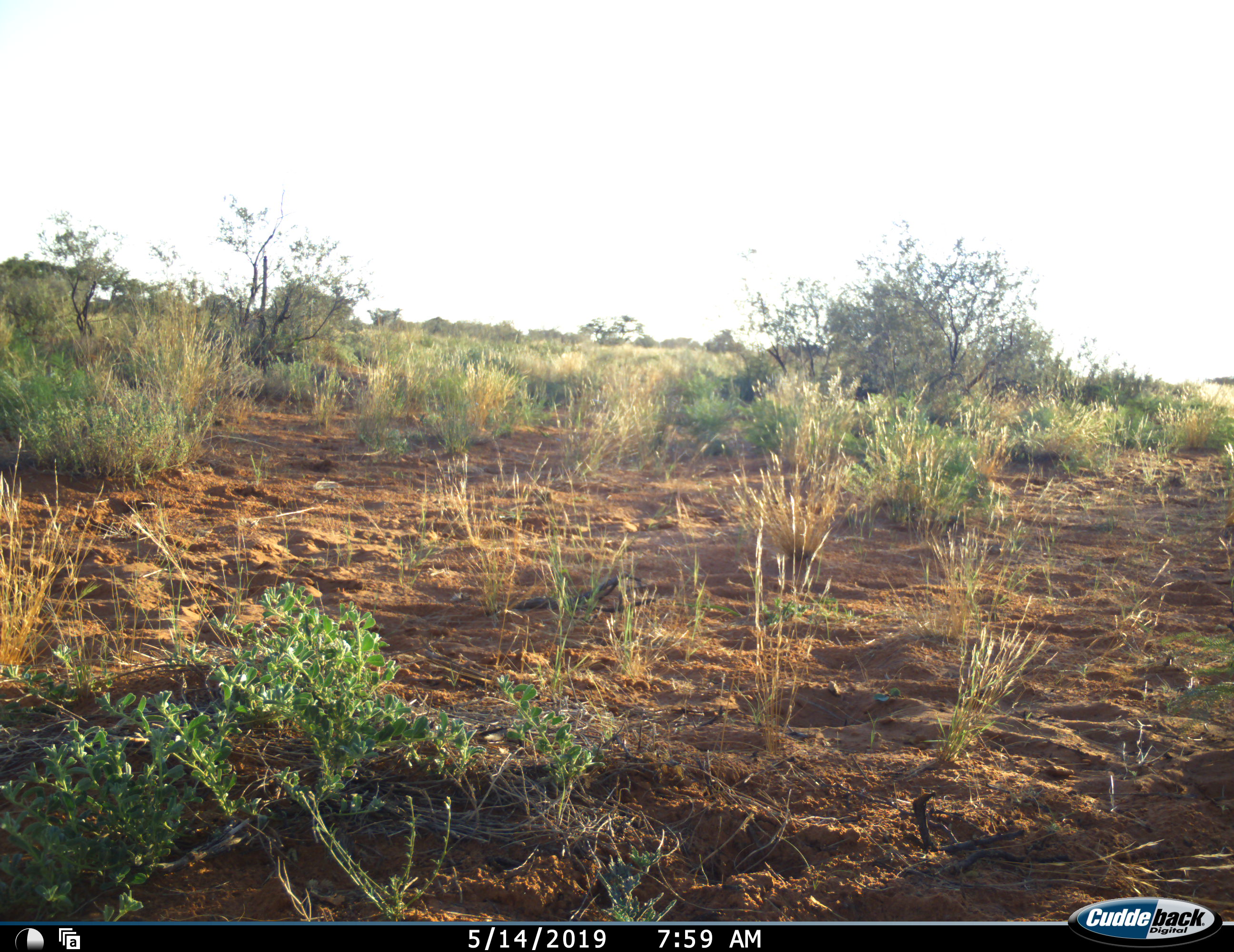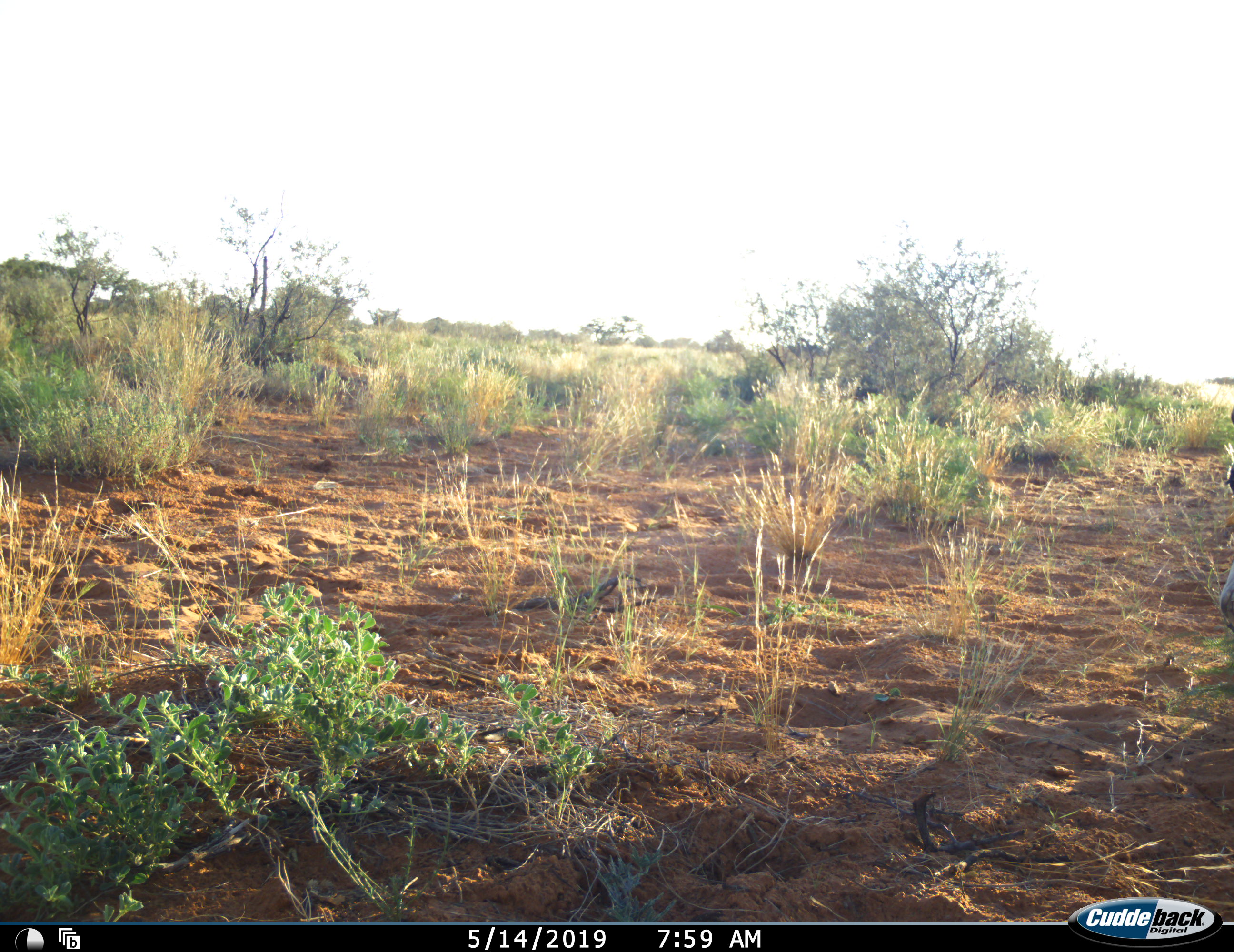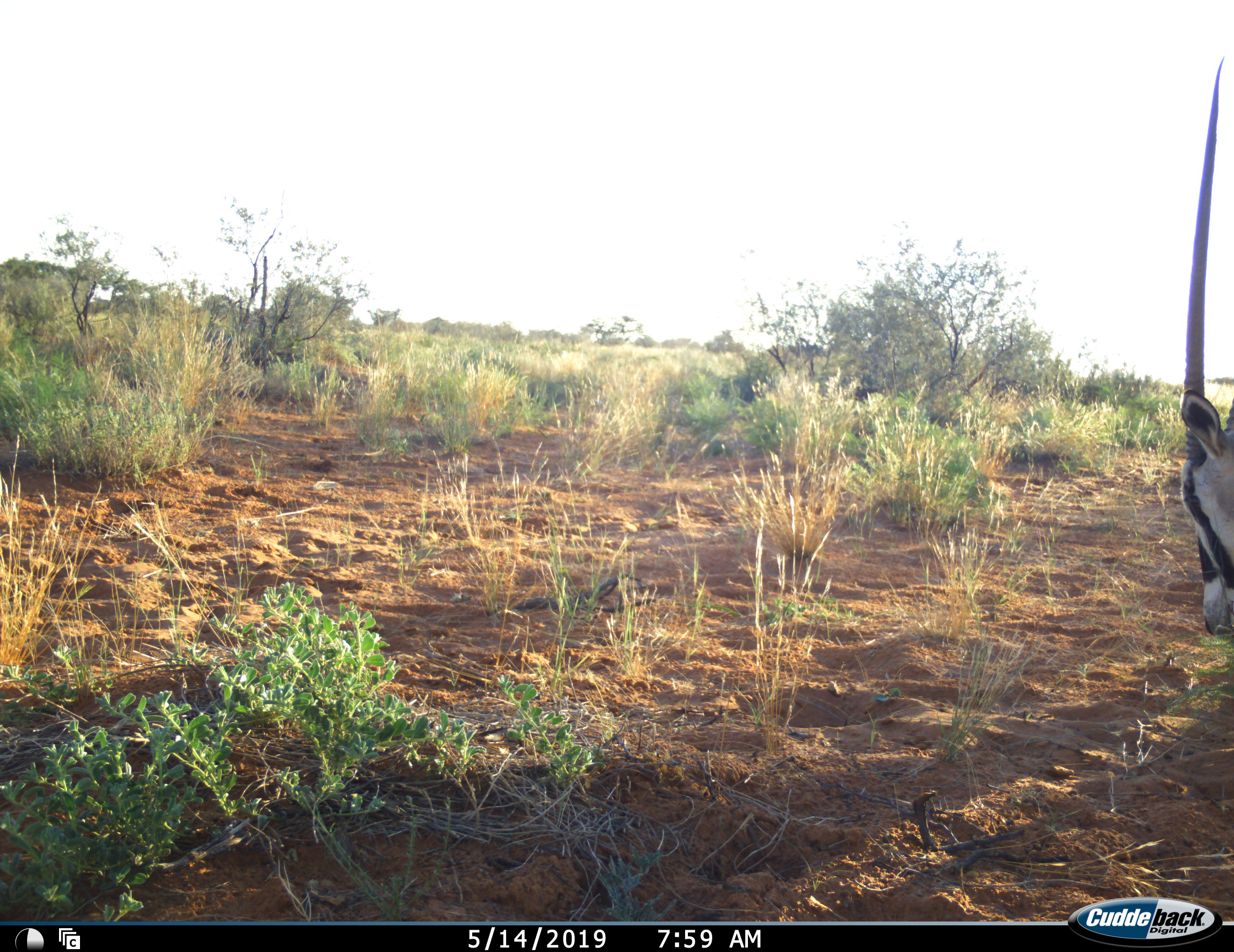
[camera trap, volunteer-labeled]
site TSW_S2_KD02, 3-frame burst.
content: unidentified animal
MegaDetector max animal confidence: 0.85